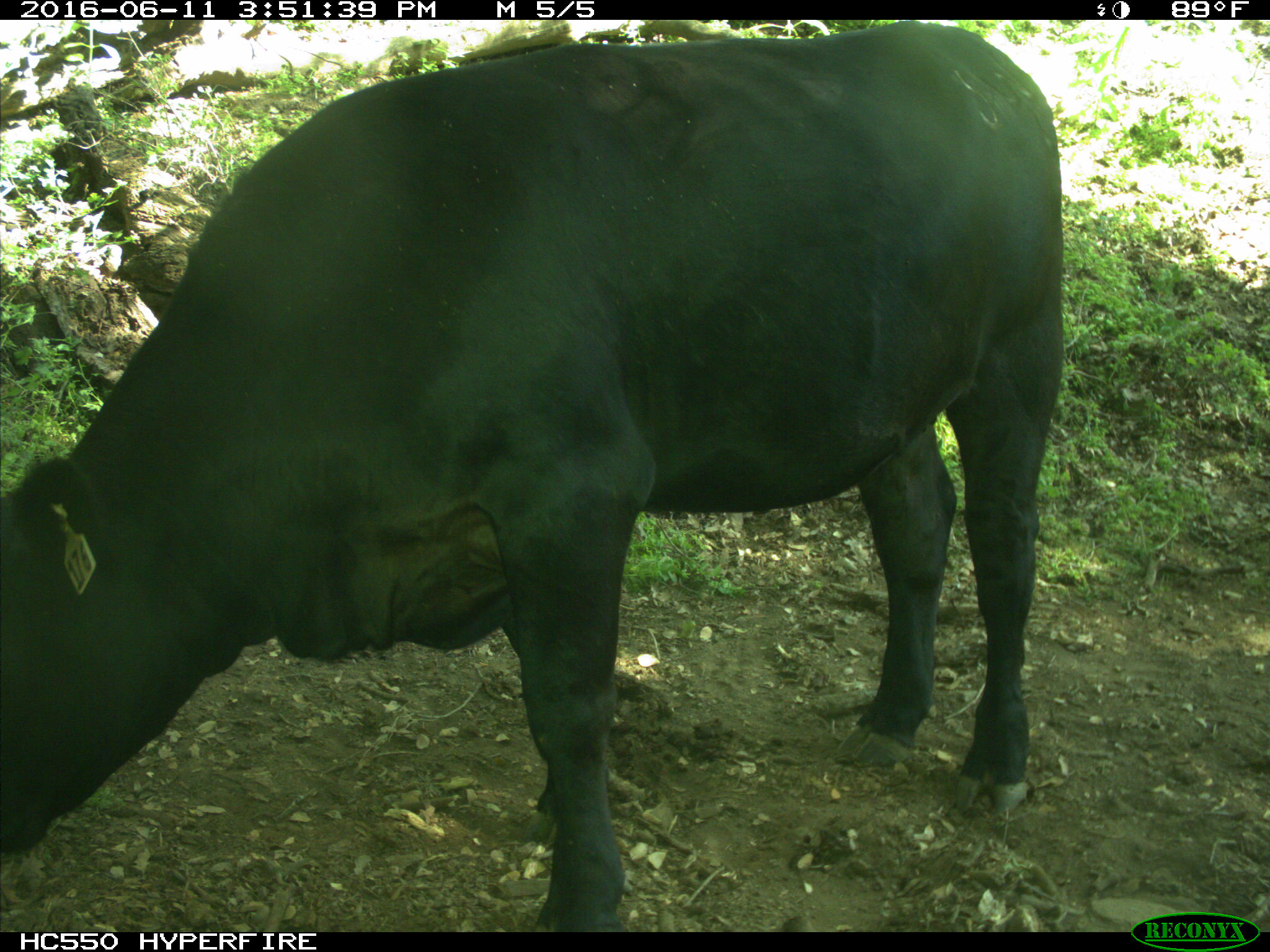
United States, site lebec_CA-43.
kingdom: Animalia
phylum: Chordata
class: Mammalia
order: Artiodactyla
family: Bovidae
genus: Bos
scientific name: Bos taurus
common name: domestic cow